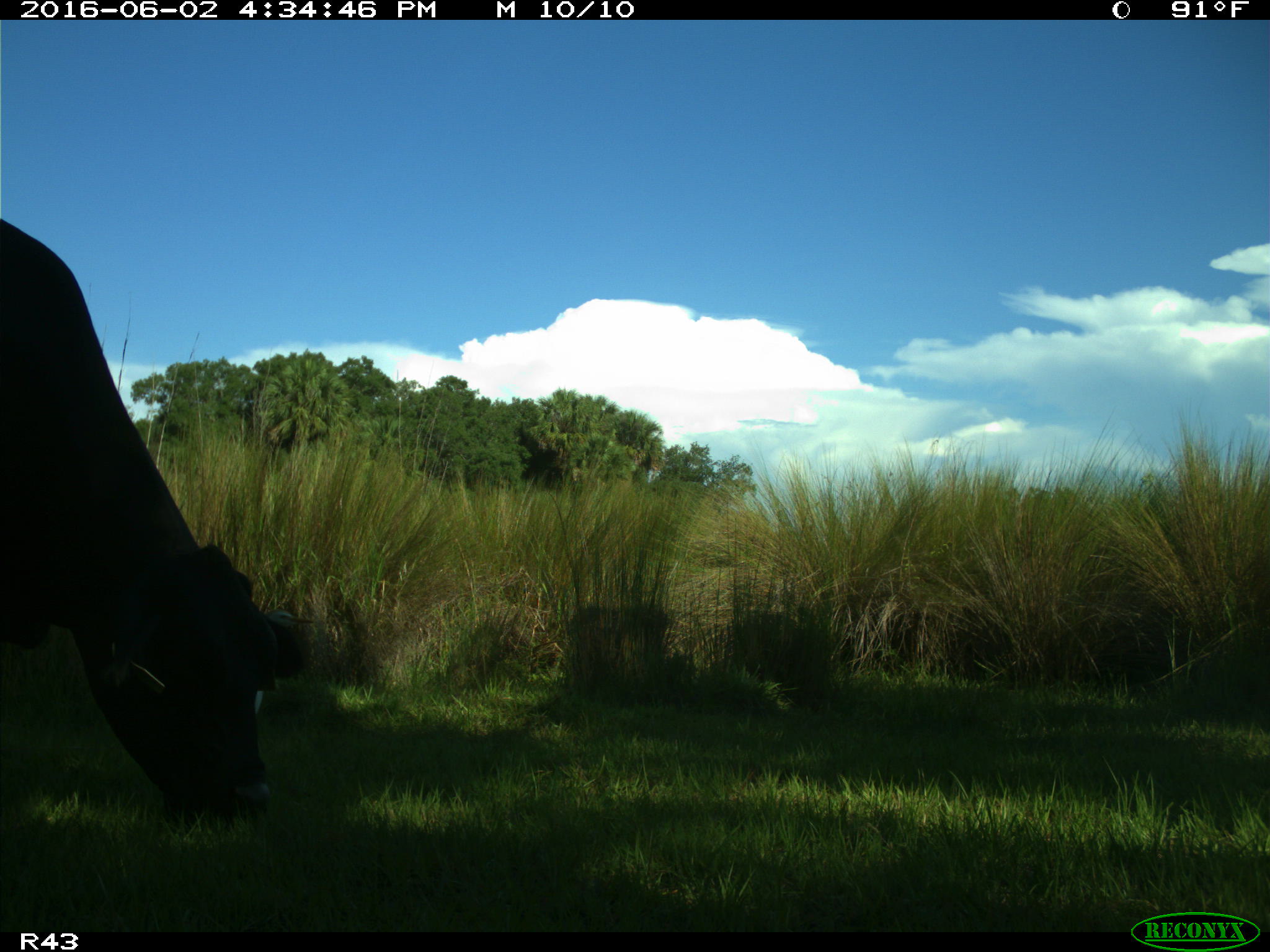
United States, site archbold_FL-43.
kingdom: Animalia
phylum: Chordata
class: Mammalia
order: Artiodactyla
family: Bovidae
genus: Bos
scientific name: Bos taurus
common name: domestic cow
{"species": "Bos taurus (domestic cow)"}